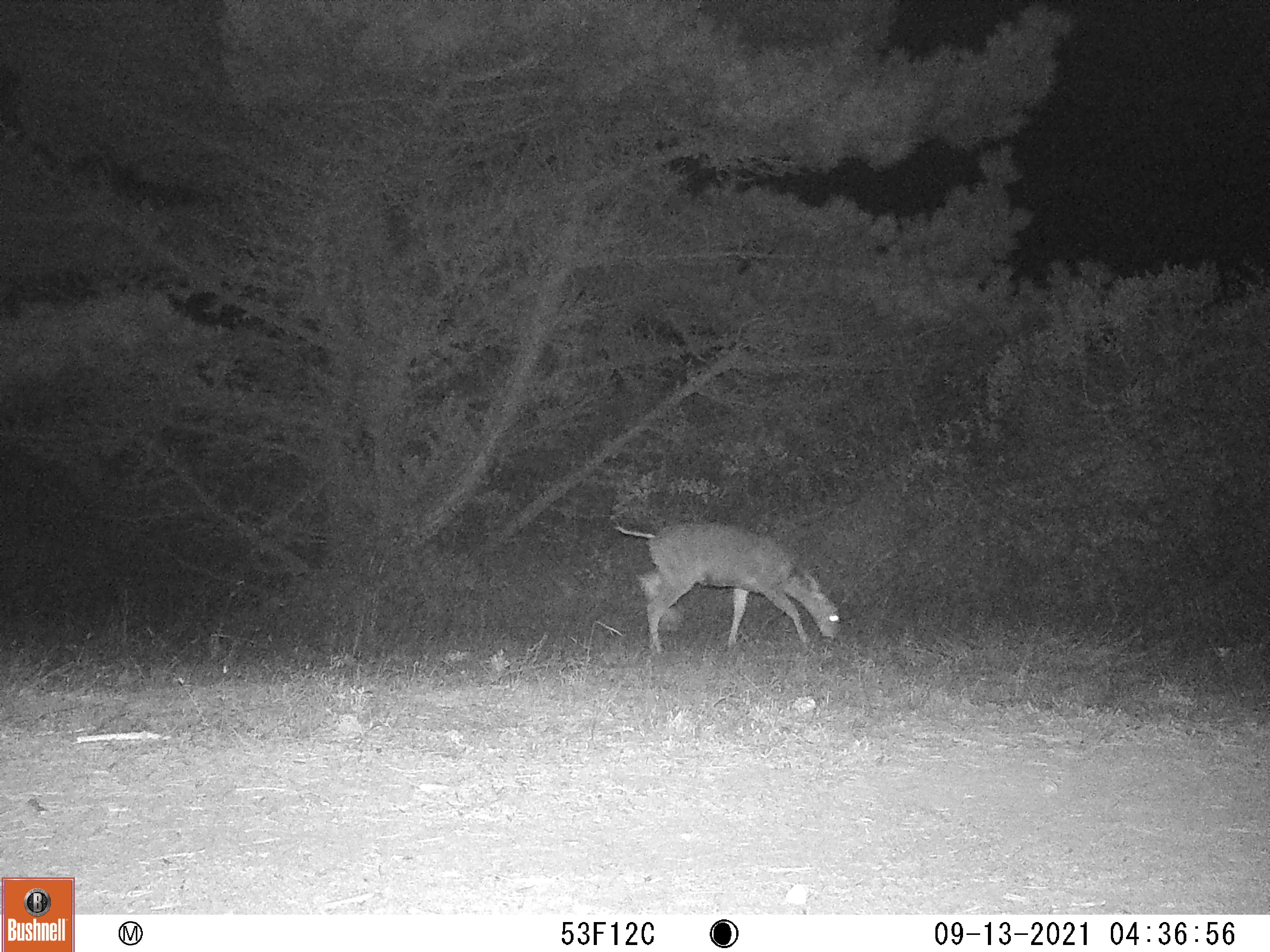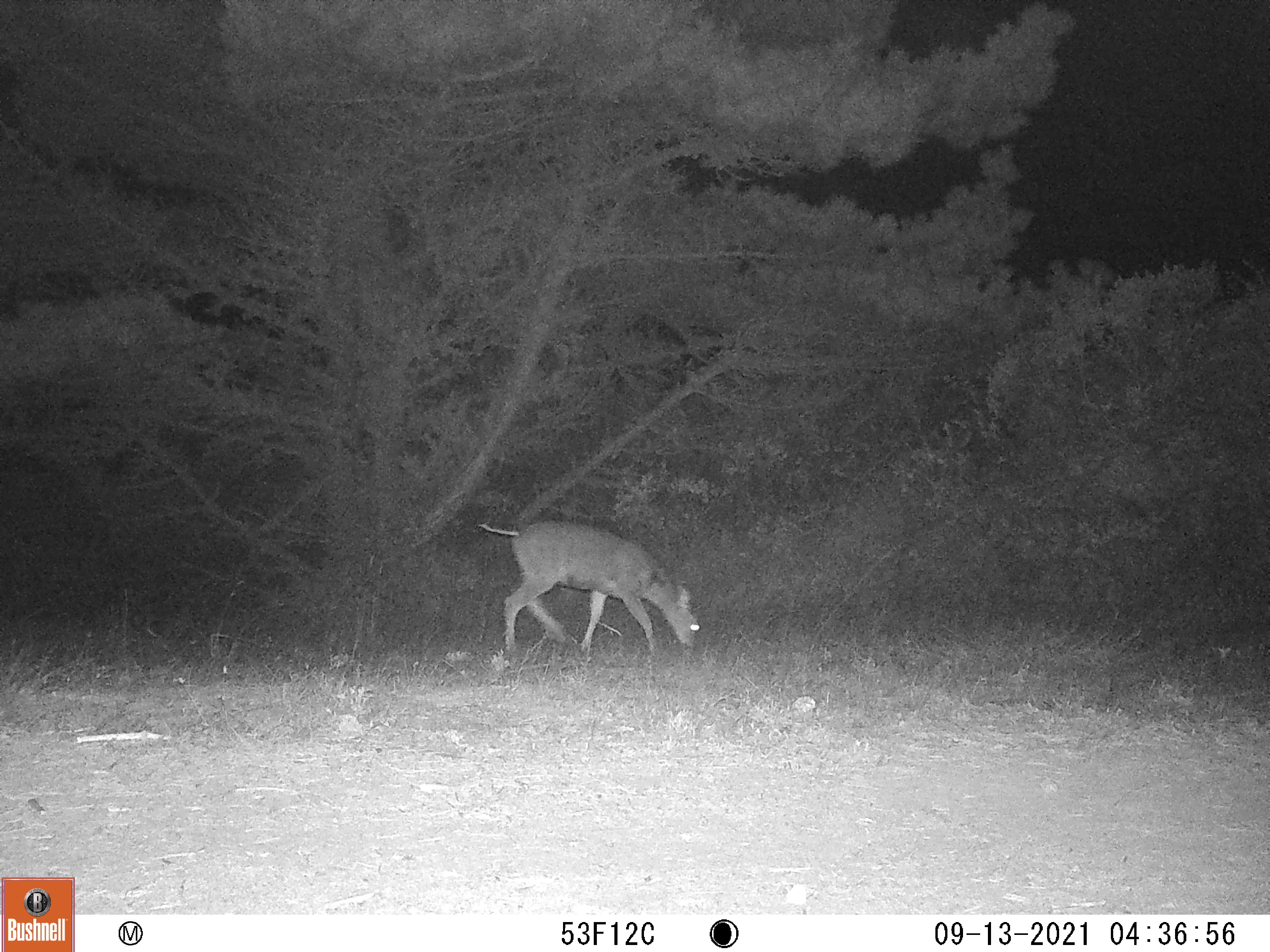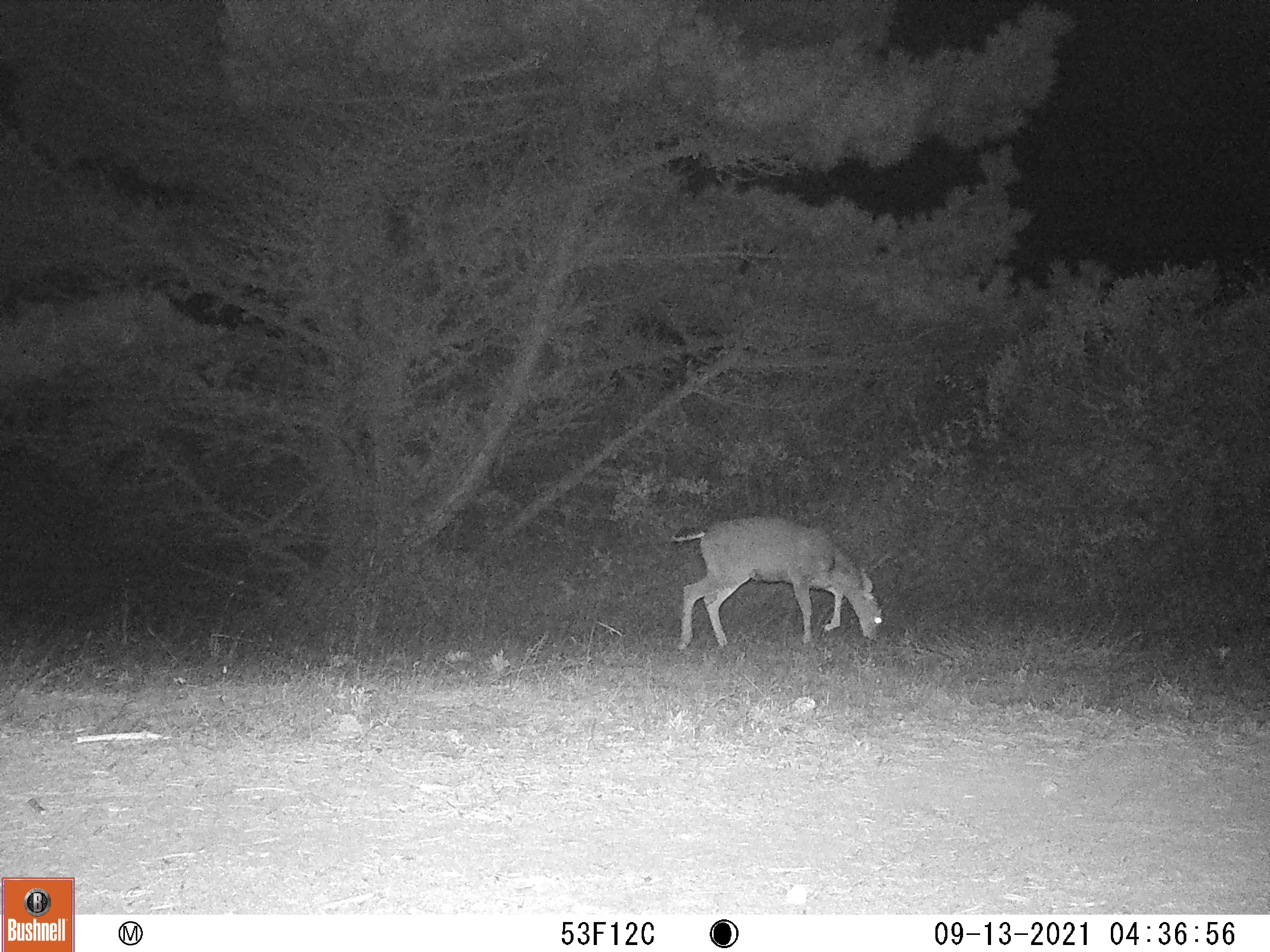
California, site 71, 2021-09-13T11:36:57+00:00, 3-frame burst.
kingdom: Animalia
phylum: Chordata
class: Mammalia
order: Artiodactyla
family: Cervidae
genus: Odocoileus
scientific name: Odocoileus hemionus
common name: mule deer